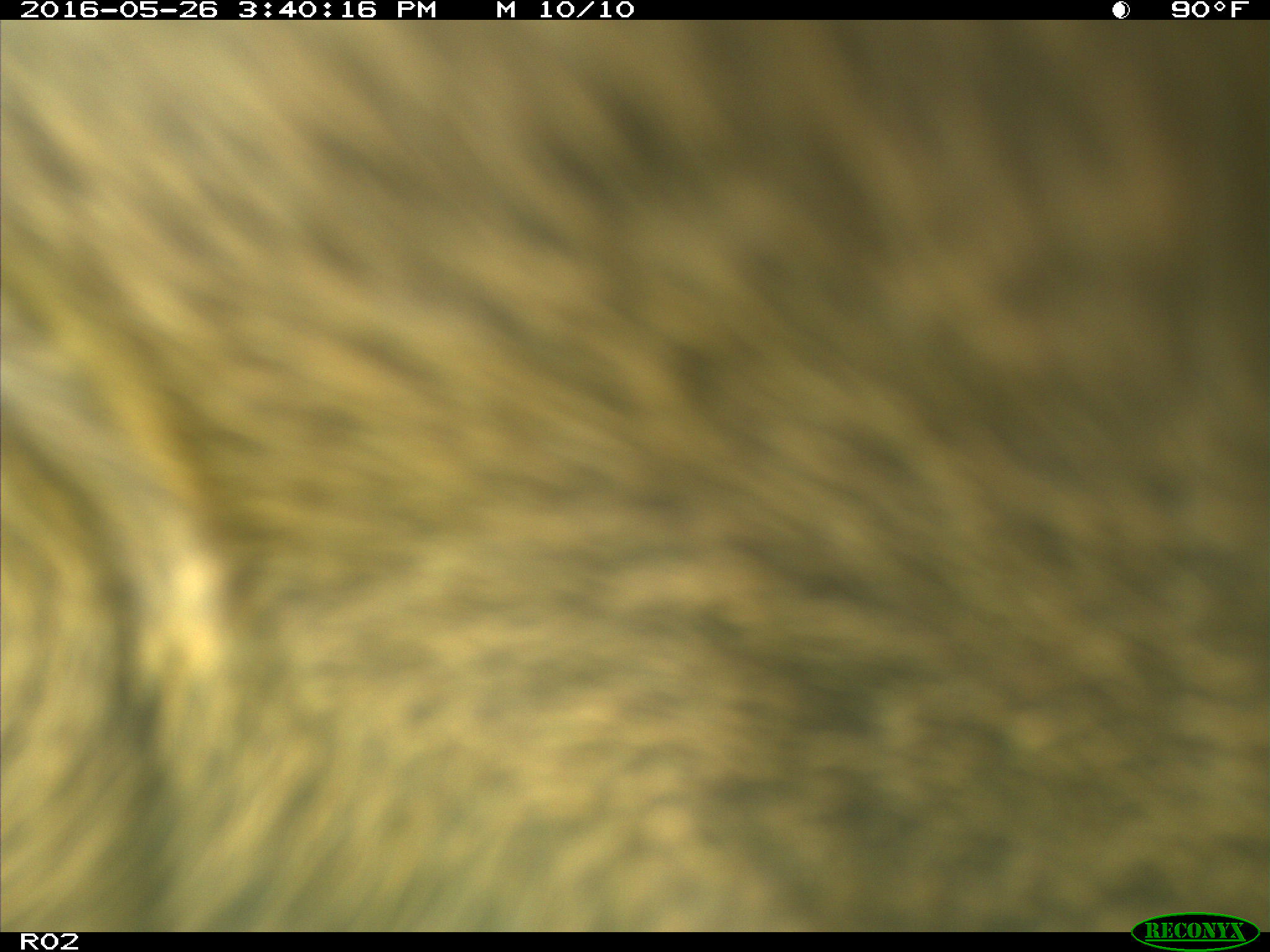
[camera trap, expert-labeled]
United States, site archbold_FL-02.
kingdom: Animalia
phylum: Chordata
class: Mammalia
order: Artiodactyla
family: Bovidae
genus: Bos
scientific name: Bos taurus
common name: domestic cow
Bos taurus (domestic cow).